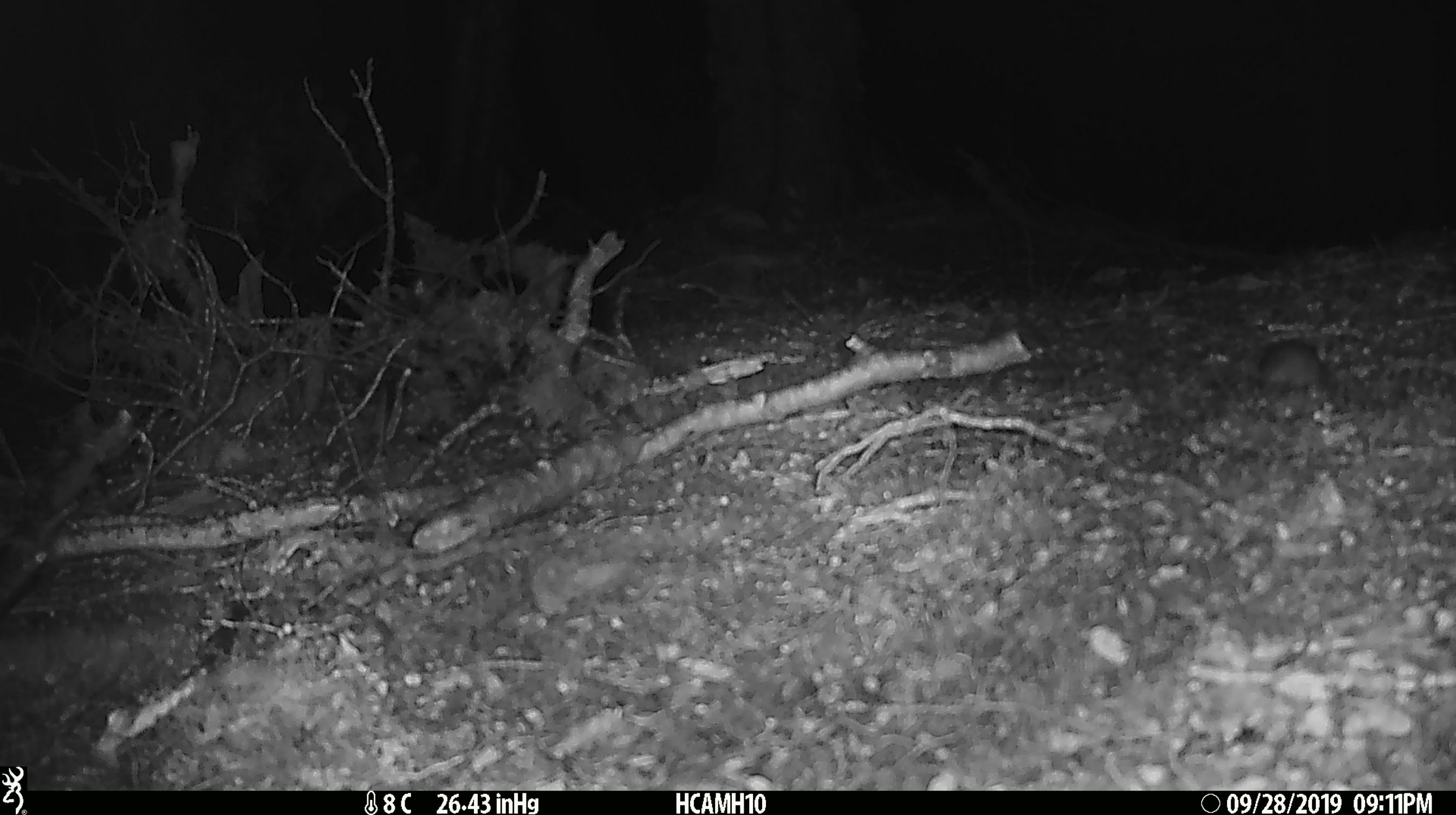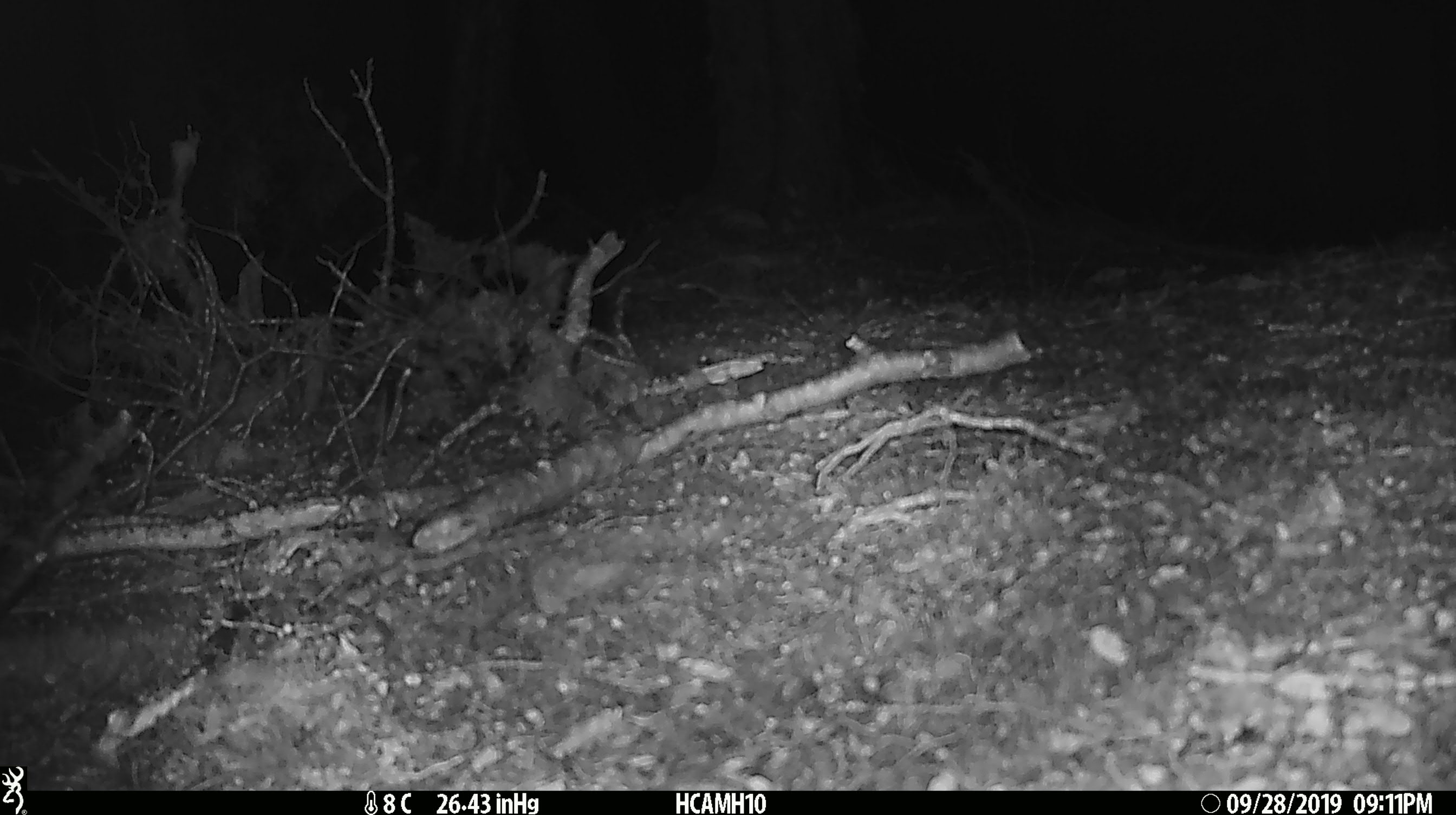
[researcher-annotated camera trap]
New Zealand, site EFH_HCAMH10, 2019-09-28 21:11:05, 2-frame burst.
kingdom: Animalia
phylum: Chordata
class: Mammalia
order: Rodentia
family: Muridae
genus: Mus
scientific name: Mus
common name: mouse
Mouse (Mus).